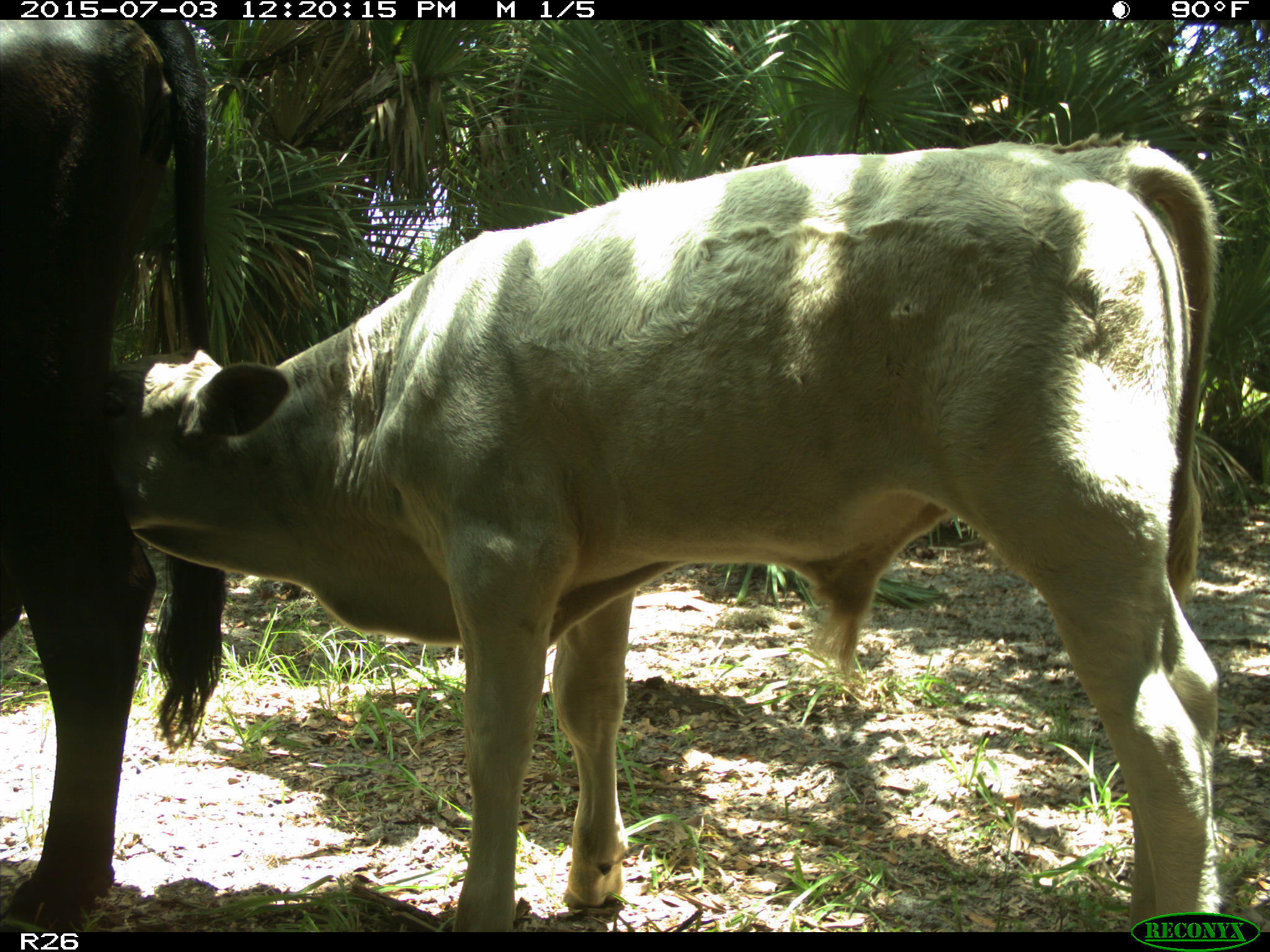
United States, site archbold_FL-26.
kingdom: Animalia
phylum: Chordata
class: Mammalia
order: Artiodactyla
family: Bovidae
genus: Bos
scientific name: Bos taurus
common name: domestic cow